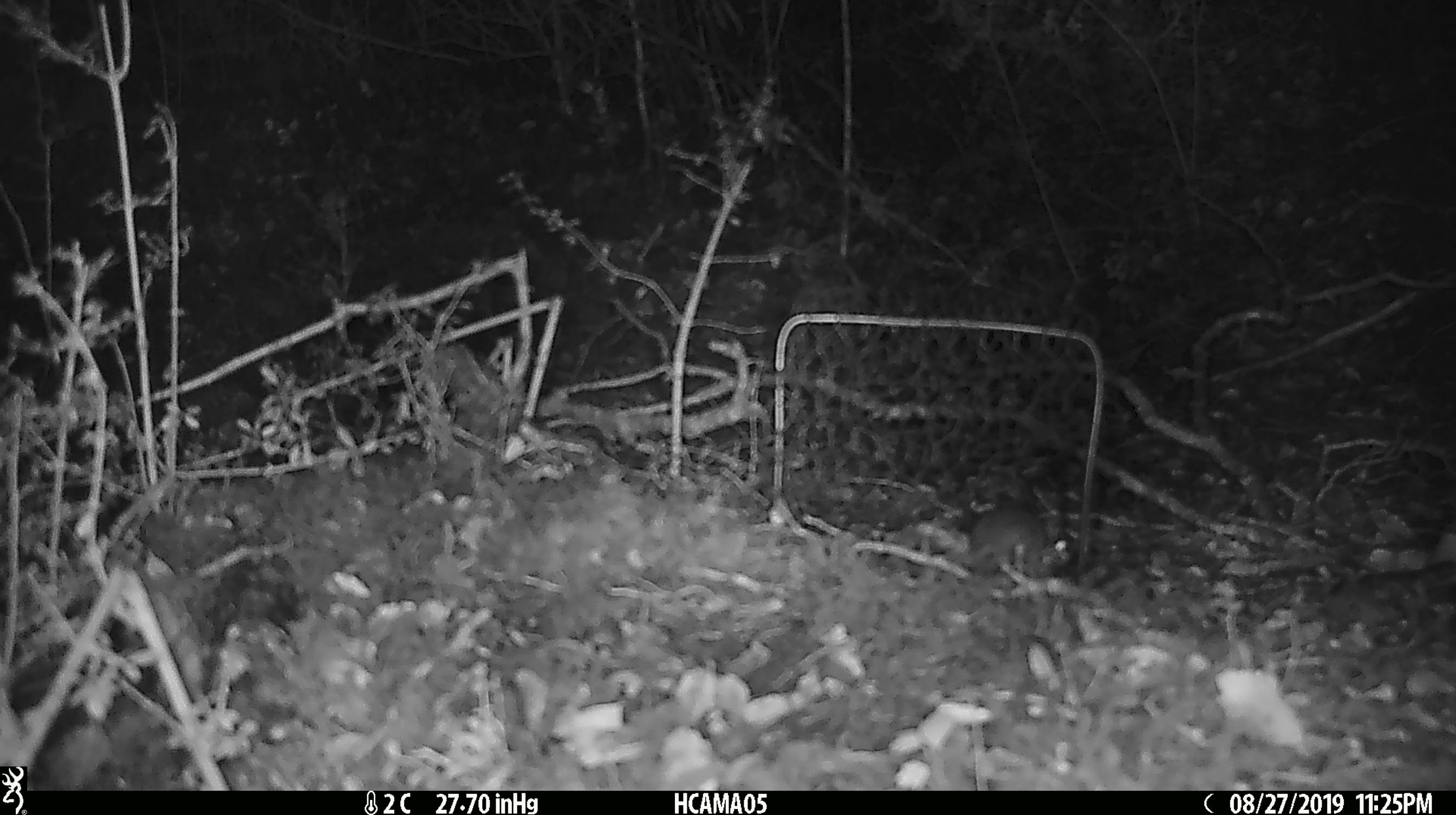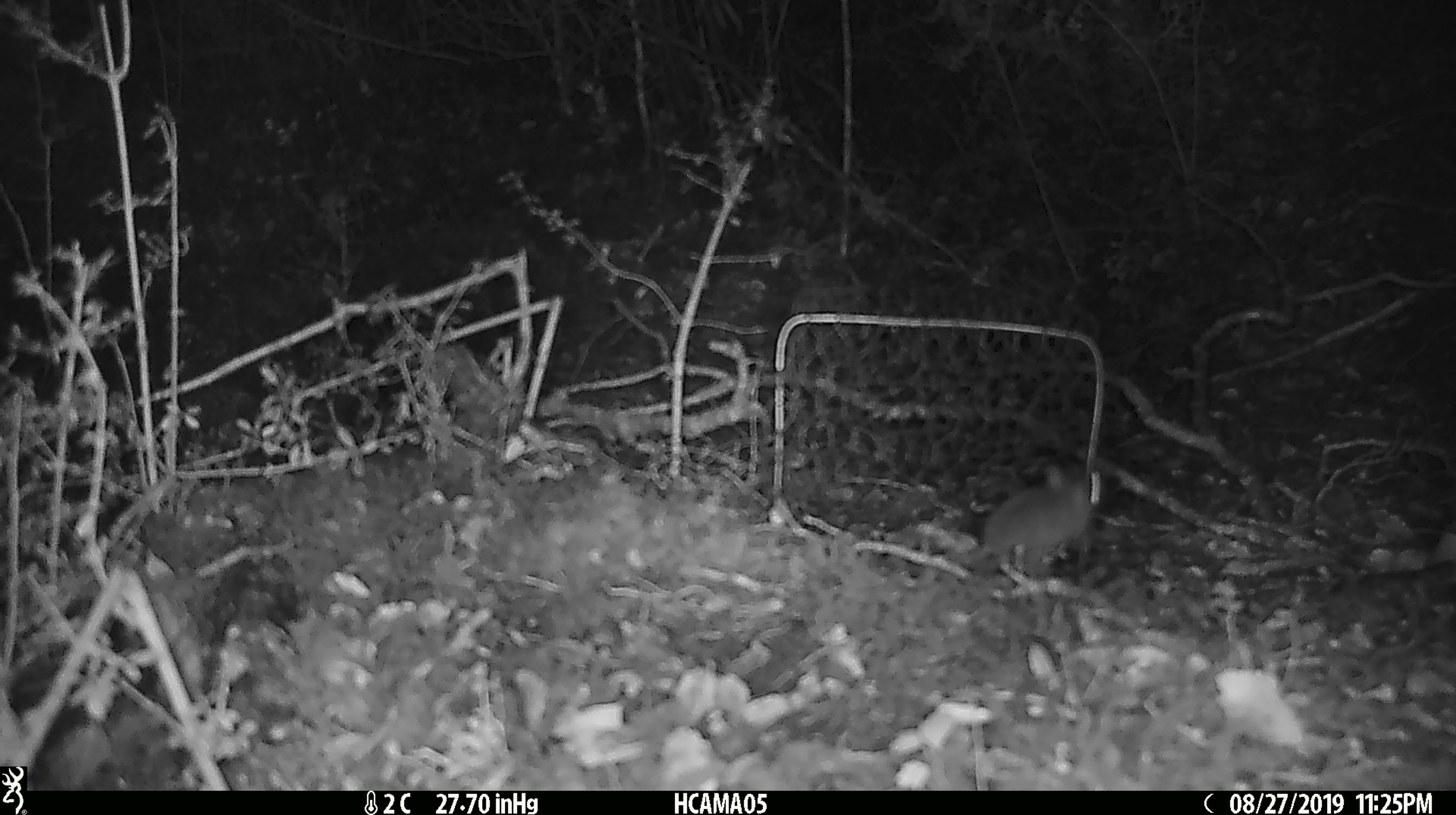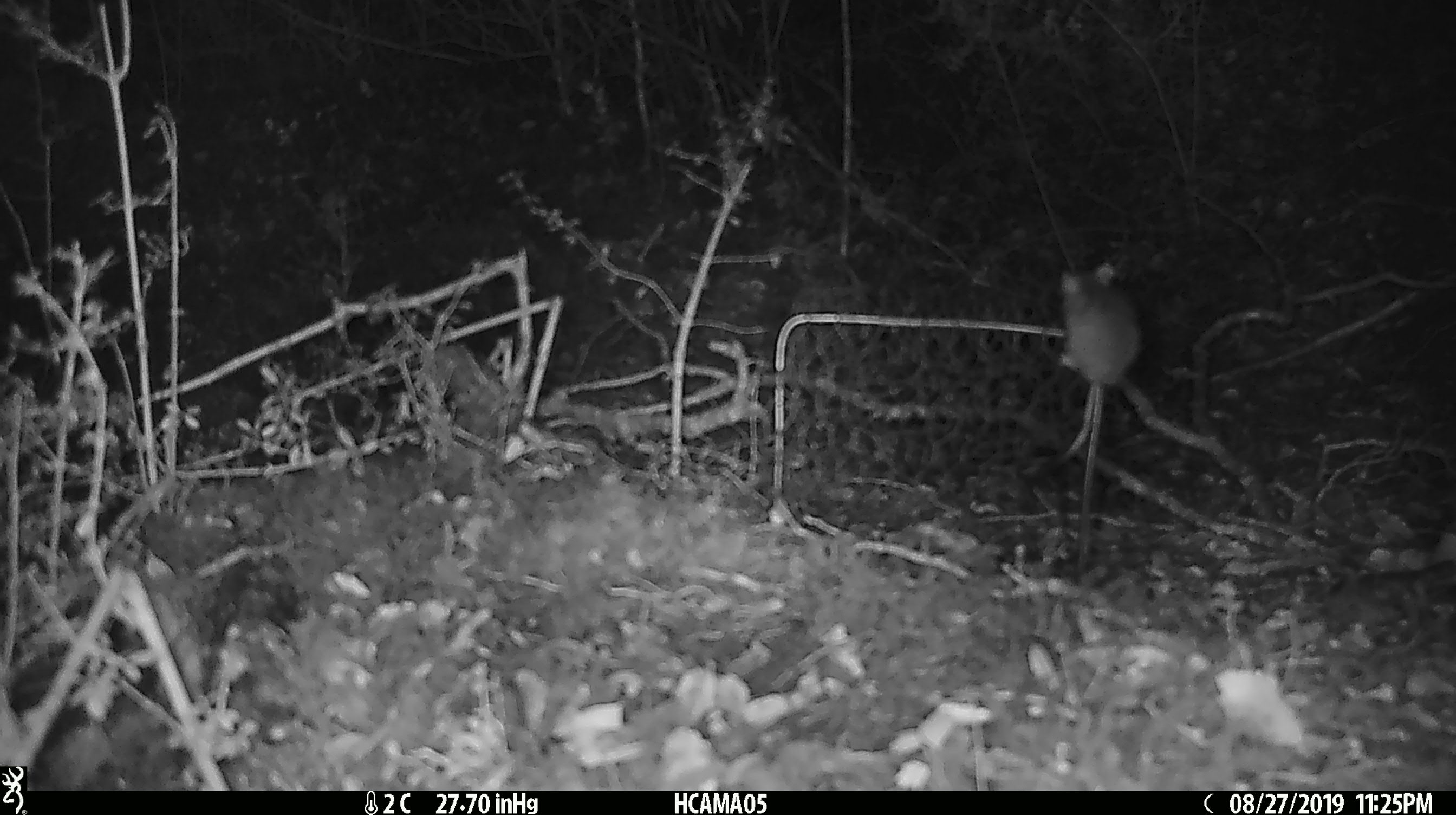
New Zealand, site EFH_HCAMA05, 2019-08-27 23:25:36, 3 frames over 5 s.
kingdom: Animalia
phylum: Chordata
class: Mammalia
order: Rodentia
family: Muridae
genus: Mus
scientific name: Mus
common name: mouse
Mouse (Mus).